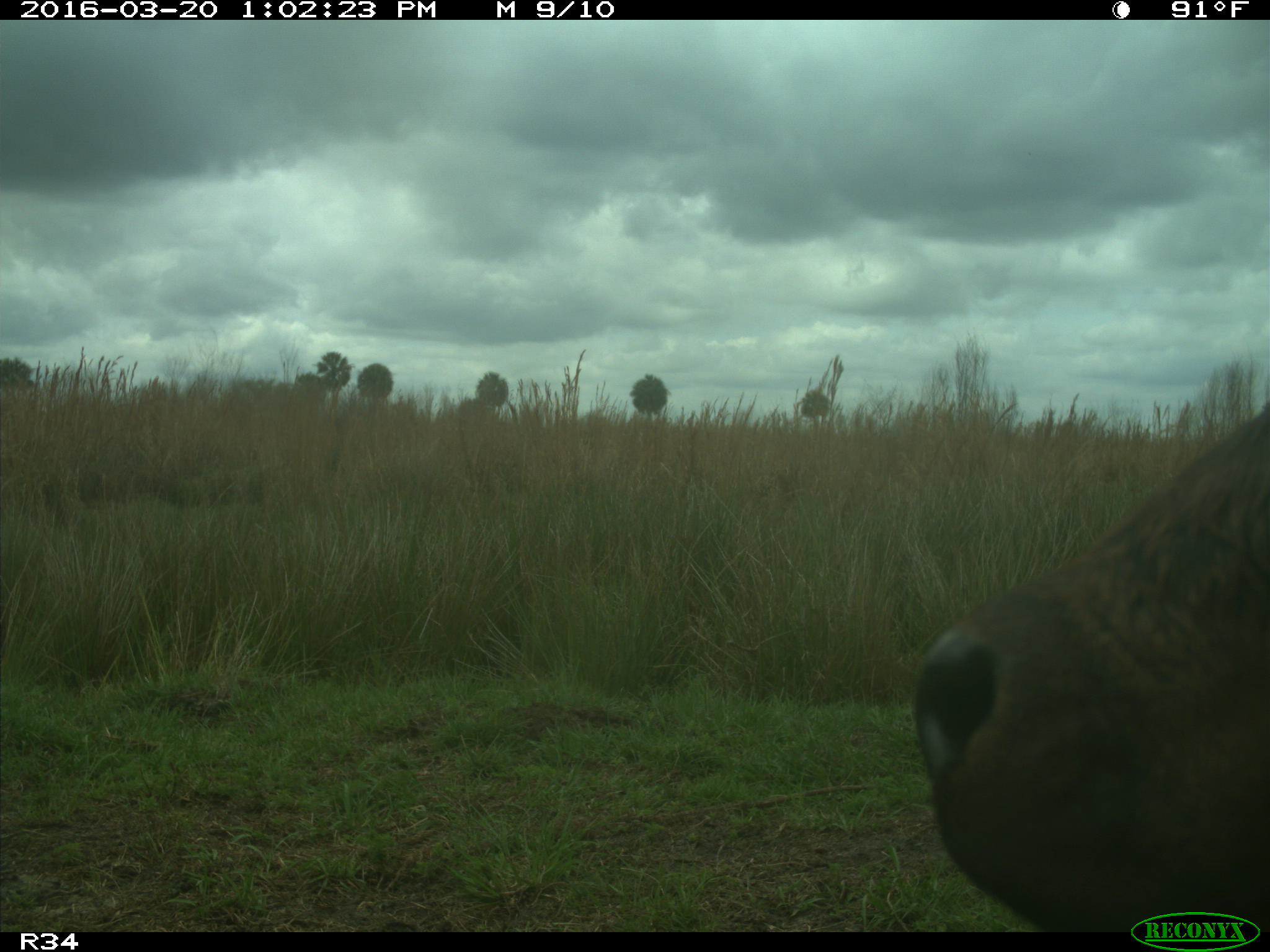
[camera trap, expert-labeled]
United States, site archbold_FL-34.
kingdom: Animalia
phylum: Chordata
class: Mammalia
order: Artiodactyla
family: Bovidae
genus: Bos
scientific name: Bos taurus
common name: domestic cow